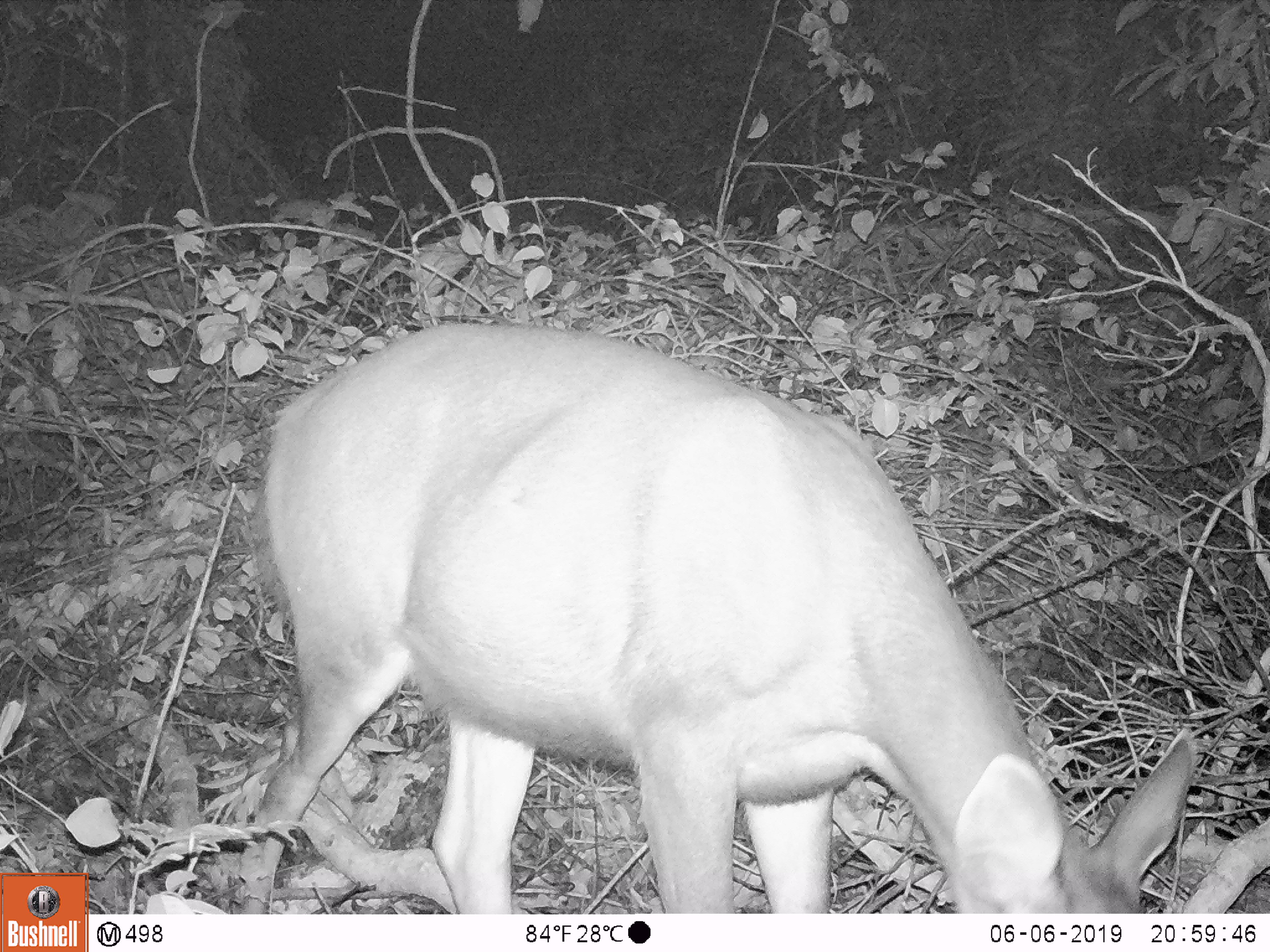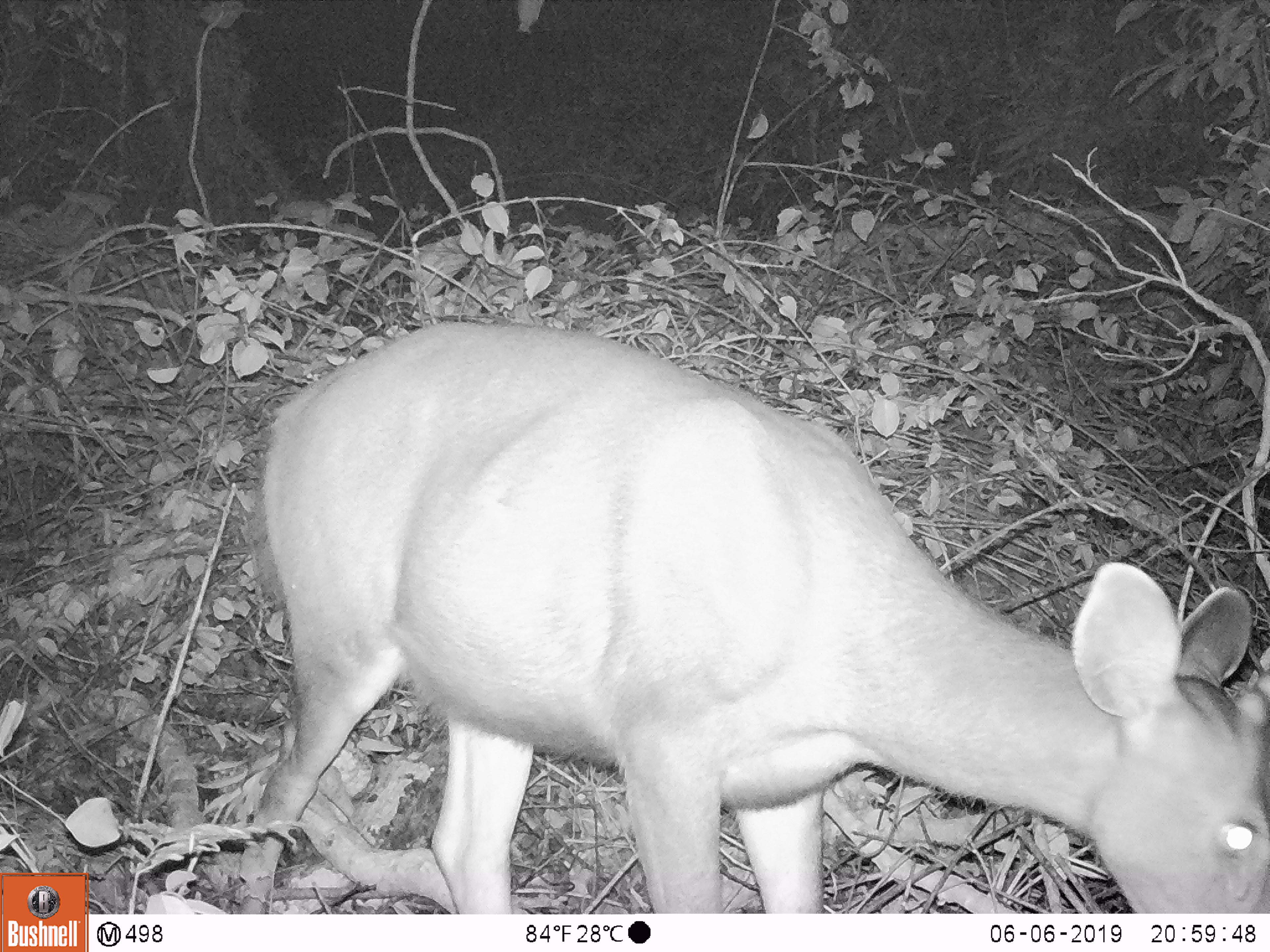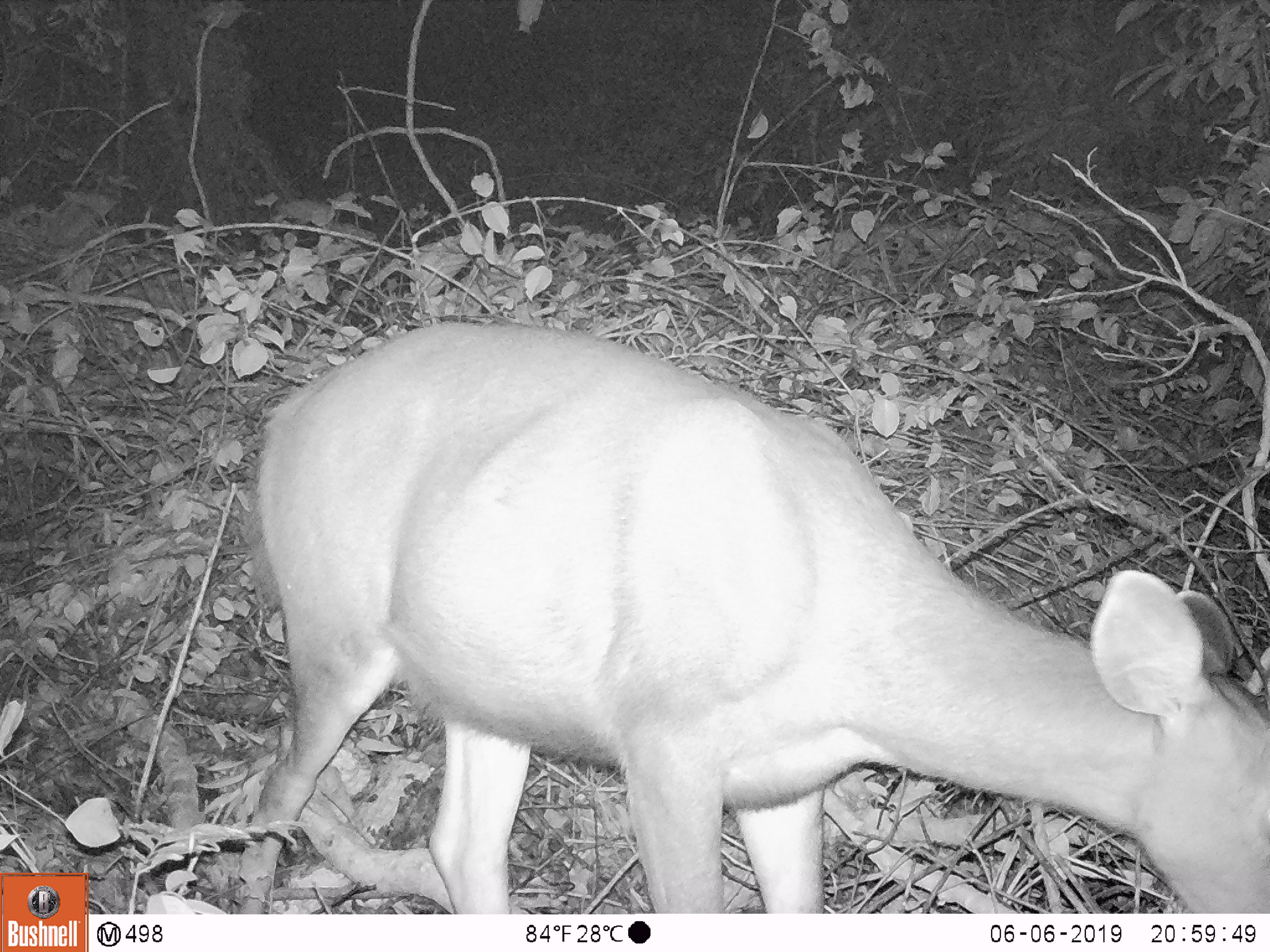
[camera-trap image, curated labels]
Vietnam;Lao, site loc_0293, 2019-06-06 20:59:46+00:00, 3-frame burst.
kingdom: Animalia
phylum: Chordata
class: Mammalia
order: Artiodactyla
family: Cervidae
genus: Rusa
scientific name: Rusa unicolor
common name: sambar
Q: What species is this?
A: Sambar (Rusa unicolor).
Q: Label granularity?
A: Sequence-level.